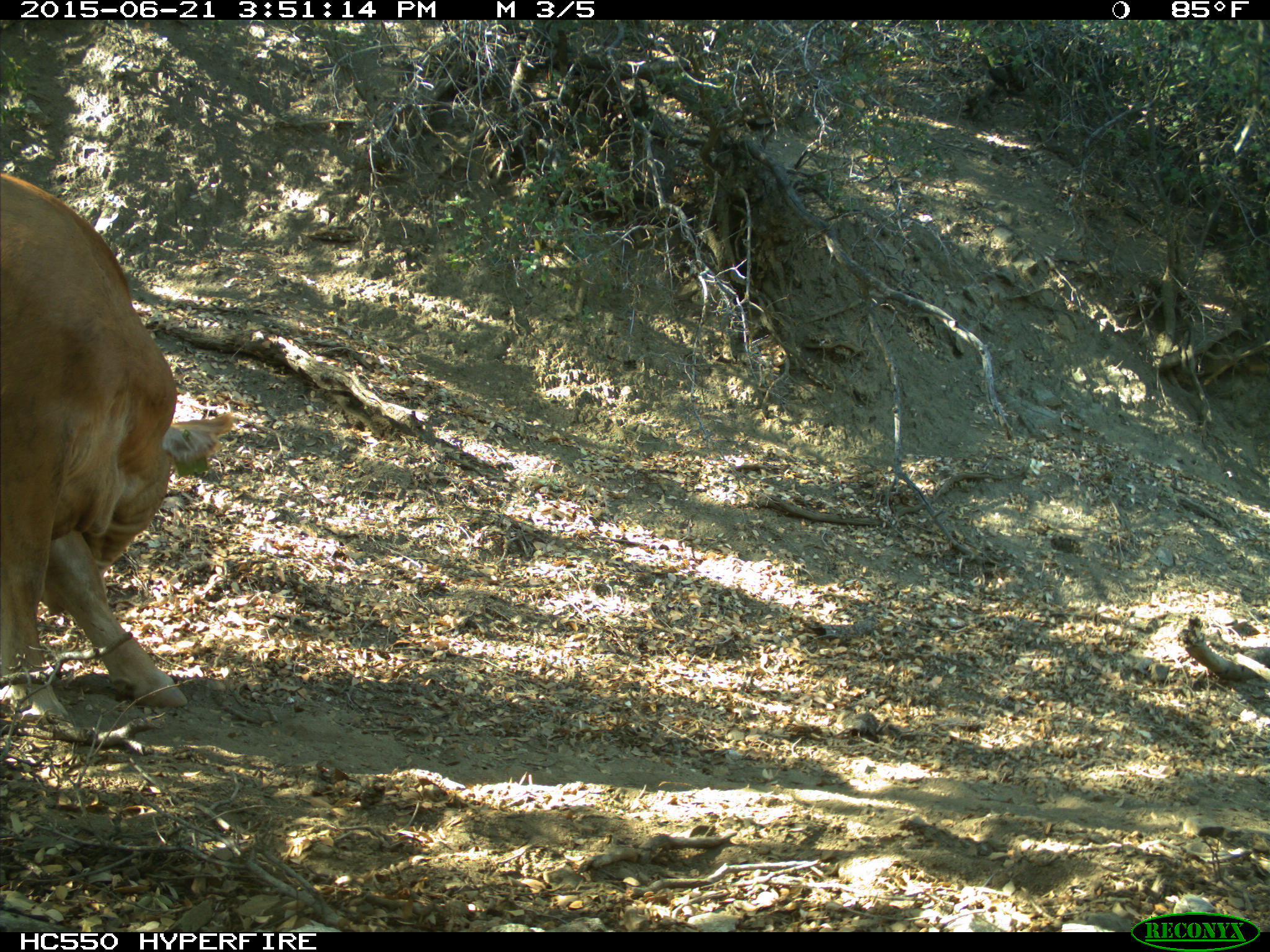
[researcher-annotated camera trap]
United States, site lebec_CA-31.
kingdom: Animalia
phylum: Chordata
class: Mammalia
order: Artiodactyla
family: Bovidae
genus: Bos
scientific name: Bos taurus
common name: domestic cow